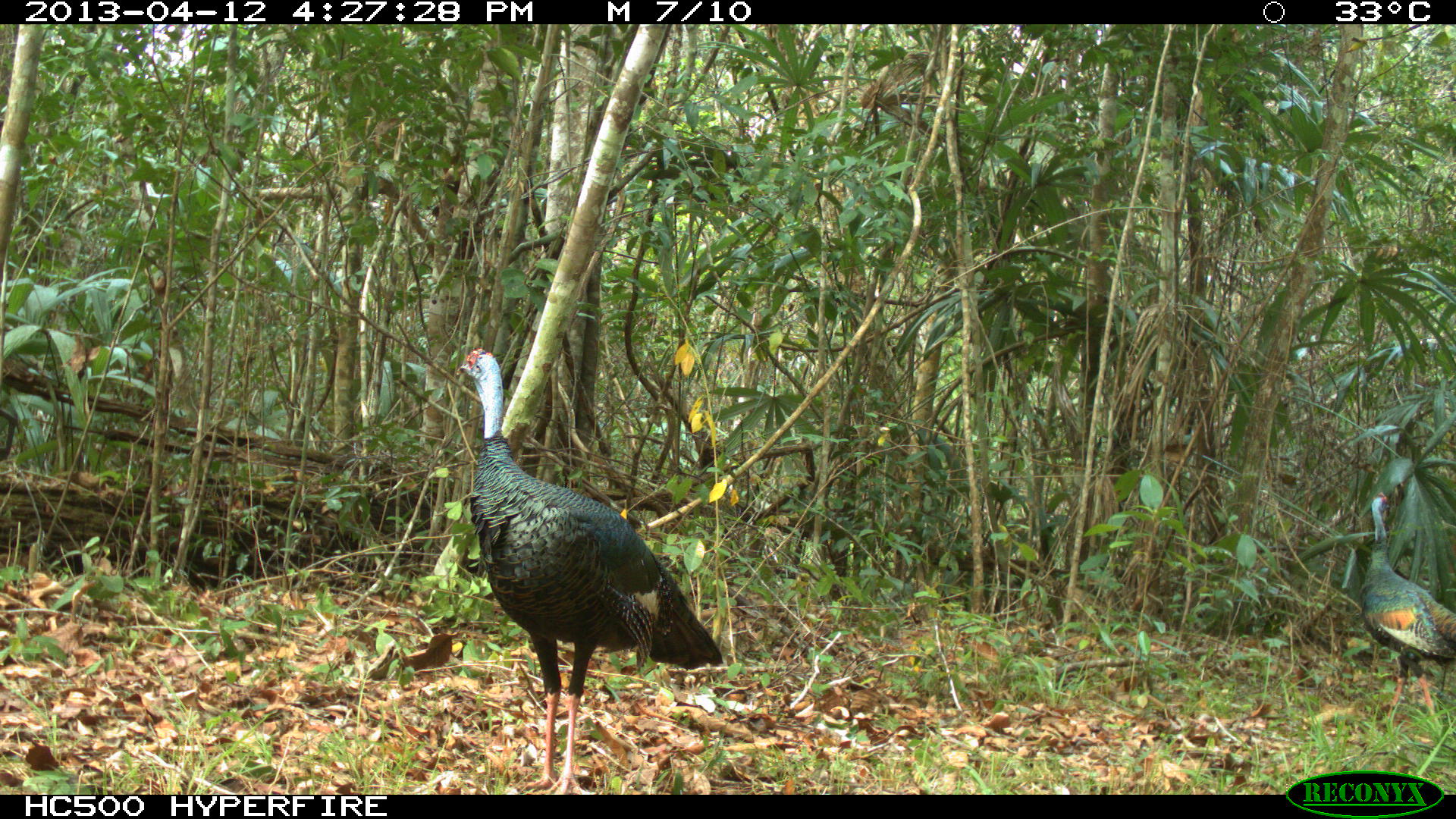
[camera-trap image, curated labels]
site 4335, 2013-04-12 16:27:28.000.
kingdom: Animalia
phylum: Chordata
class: Aves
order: Galliformes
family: Phasianidae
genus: Meleagris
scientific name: Meleagris ocellata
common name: ocellated turkey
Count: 2.